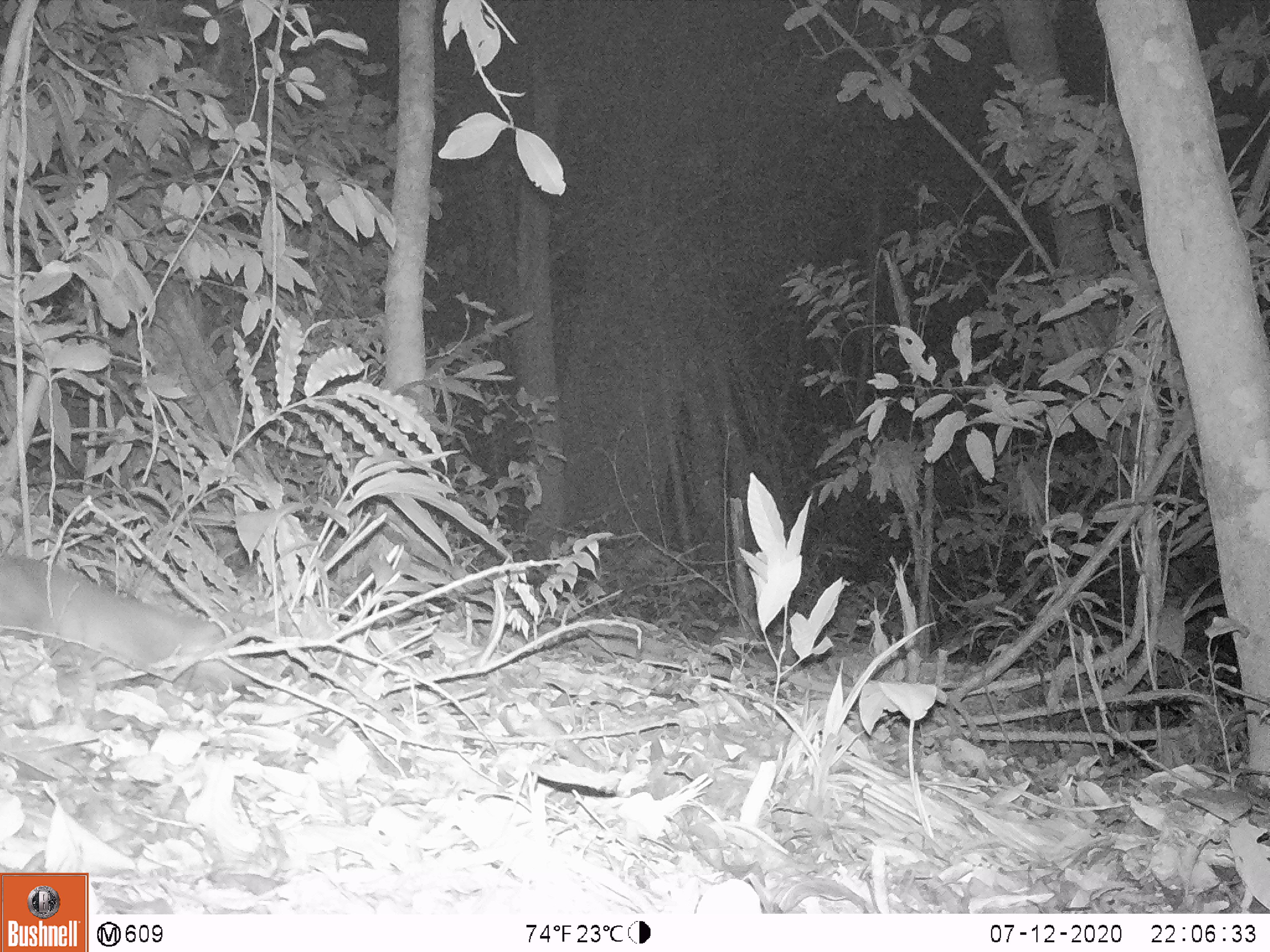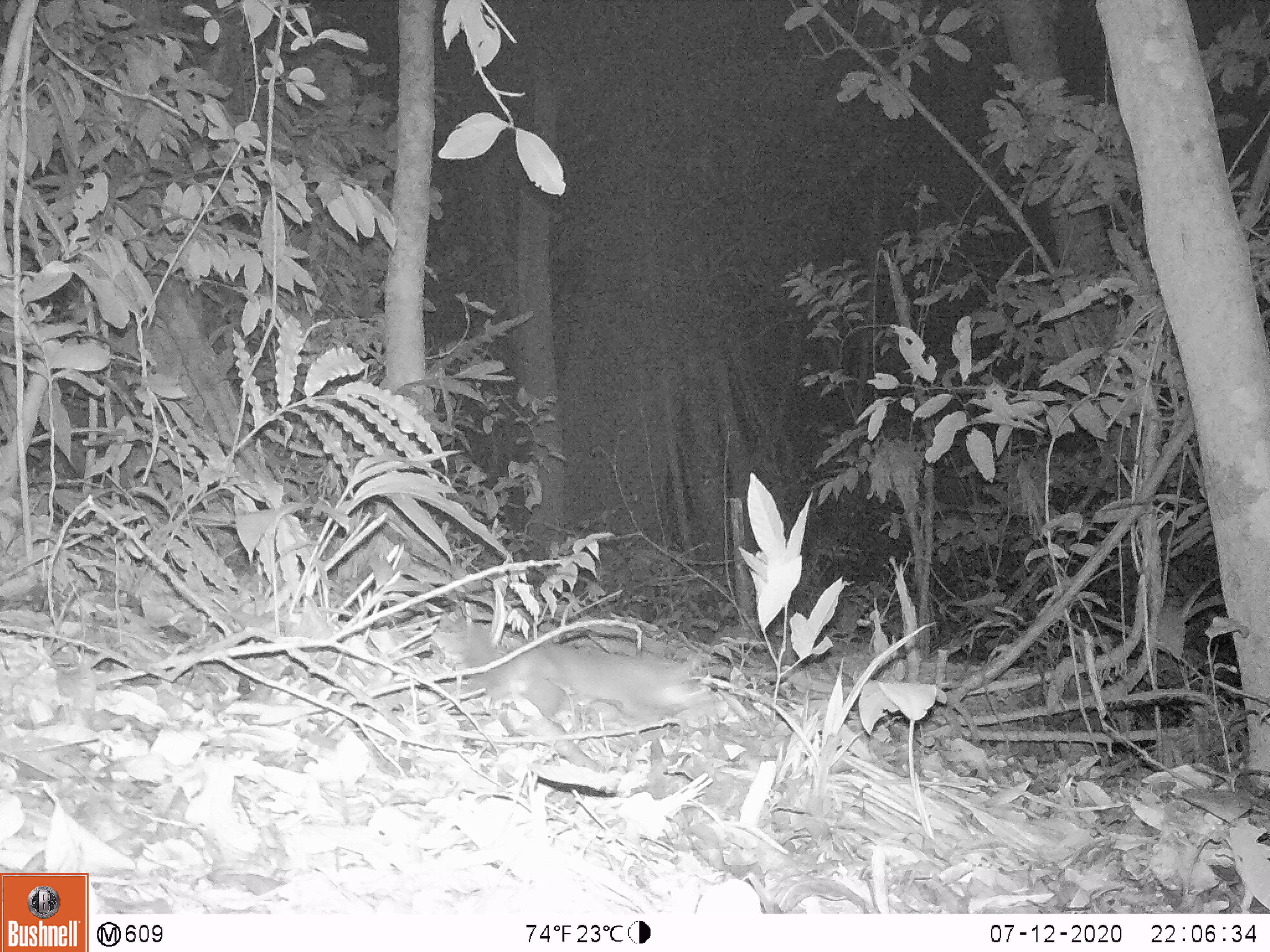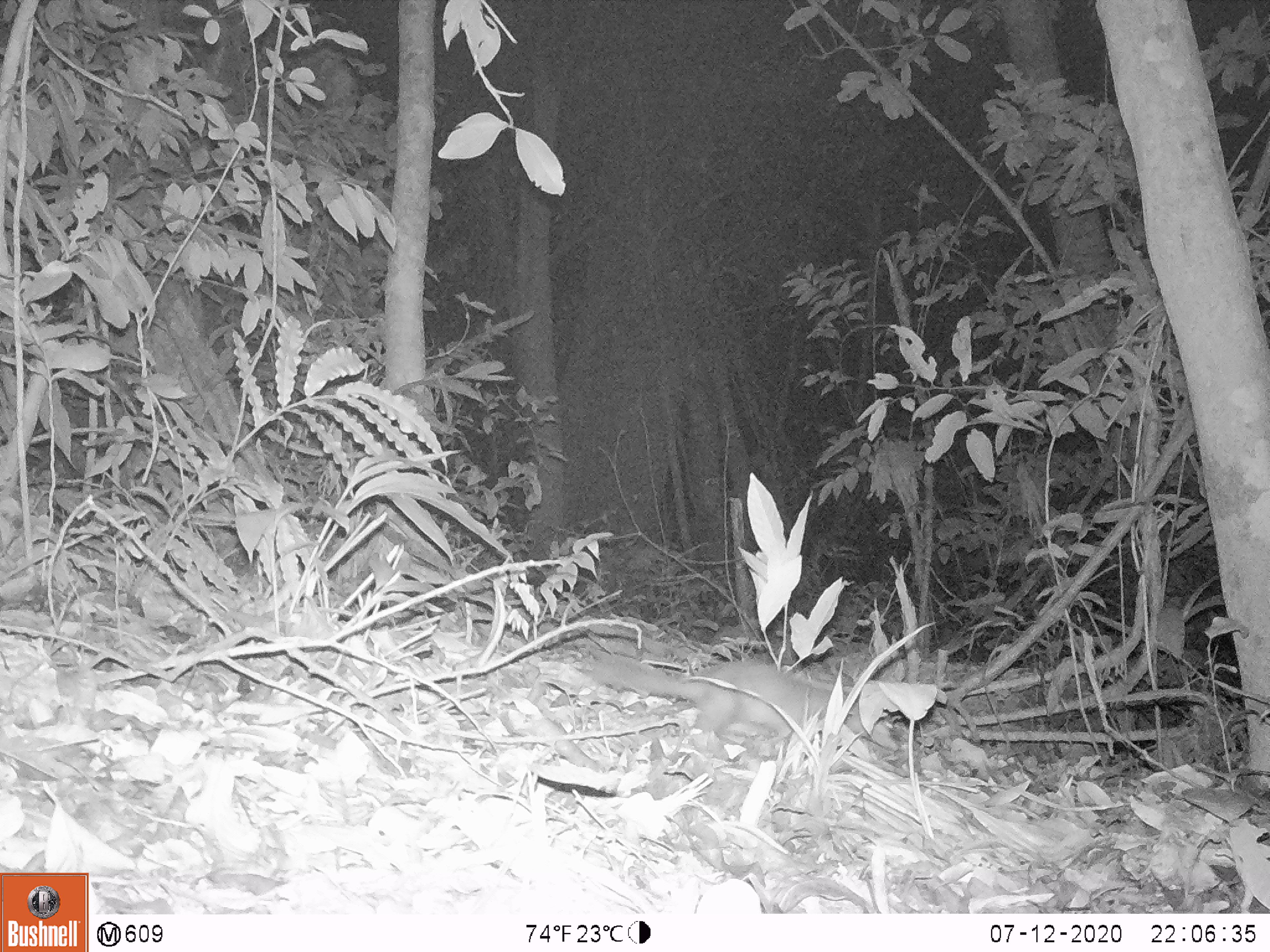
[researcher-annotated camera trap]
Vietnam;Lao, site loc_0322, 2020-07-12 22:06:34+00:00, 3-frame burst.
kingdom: Animalia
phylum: Chordata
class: Mammalia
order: Carnivora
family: Mustelidae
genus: Melogale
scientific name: Melogale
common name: ferret badger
Ferret badger (Melogale). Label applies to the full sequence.